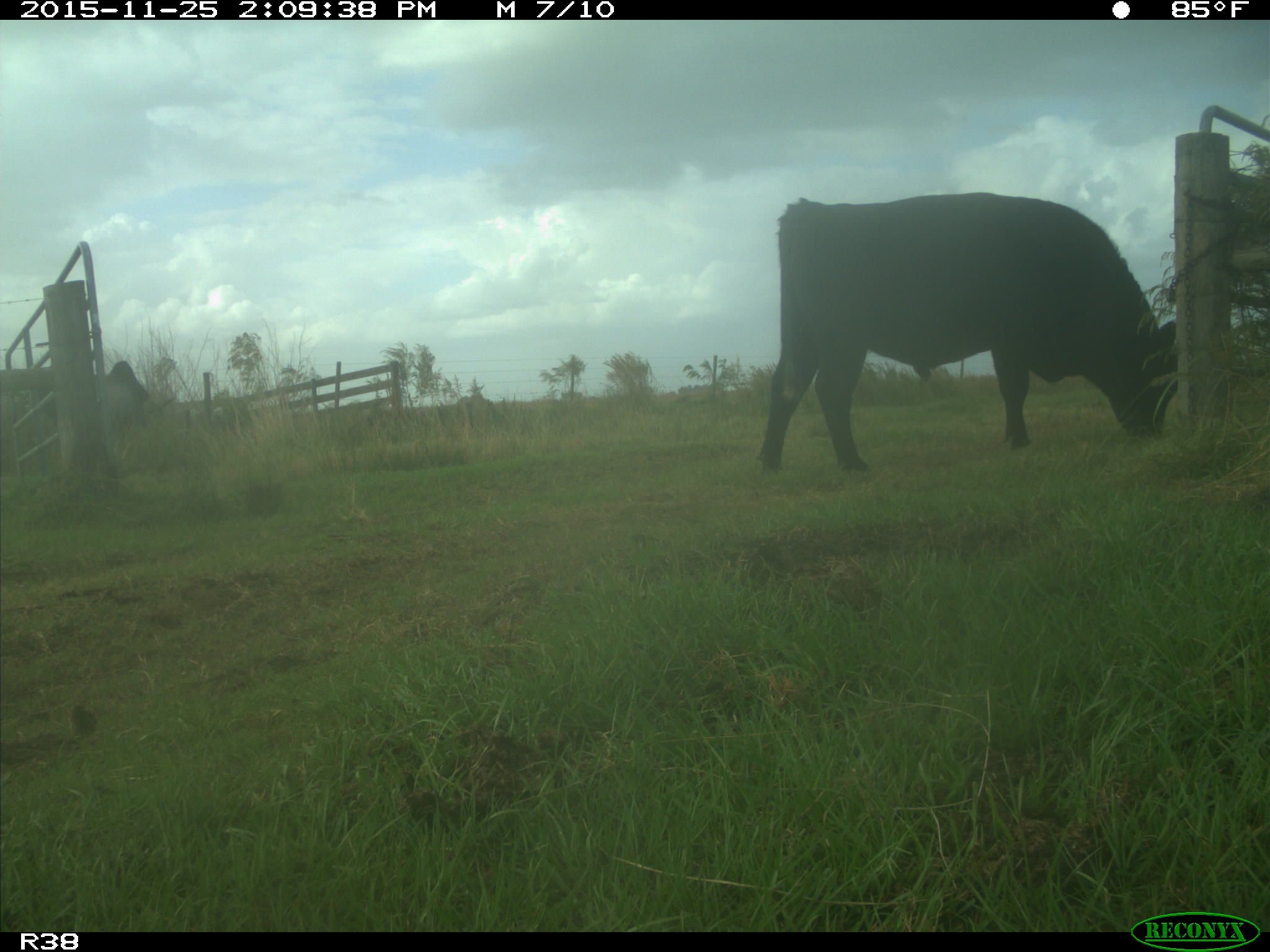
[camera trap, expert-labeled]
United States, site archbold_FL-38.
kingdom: Animalia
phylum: Chordata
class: Mammalia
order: Artiodactyla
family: Bovidae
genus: Bos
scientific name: Bos taurus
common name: domestic cow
Bos taurus (domestic cow).